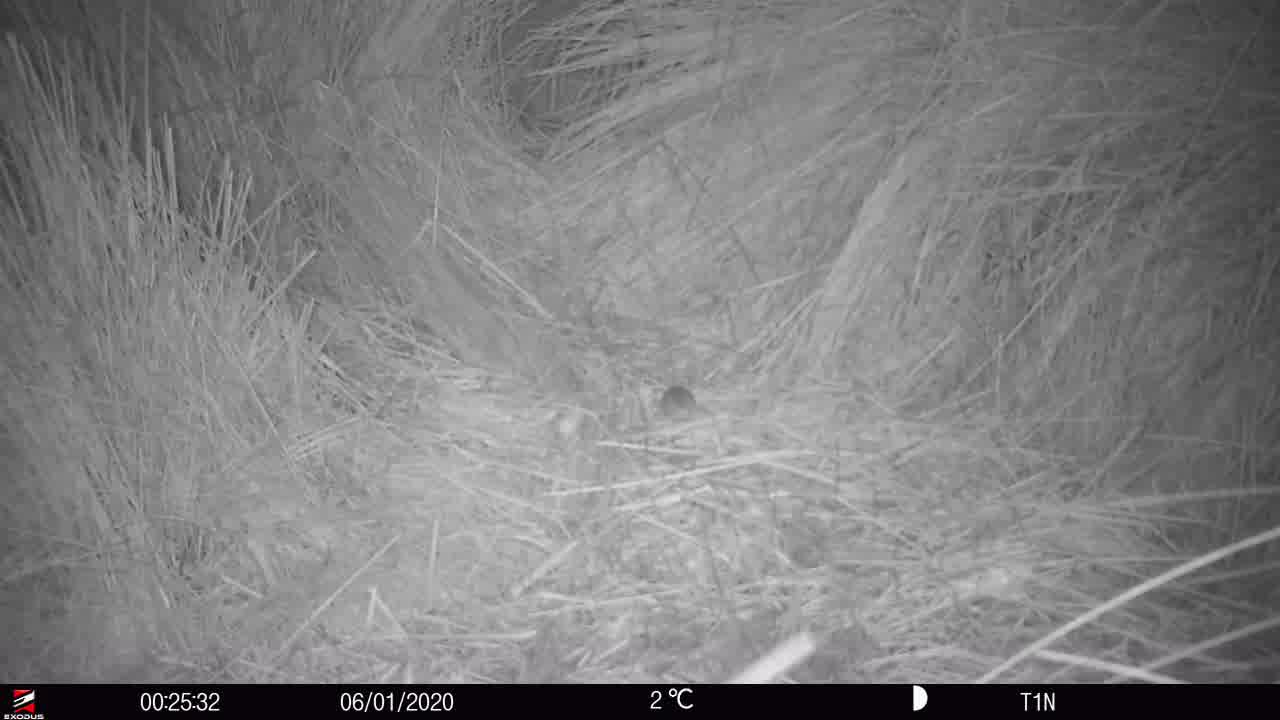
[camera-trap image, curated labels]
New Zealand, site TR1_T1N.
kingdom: Animalia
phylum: Chordata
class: Mammalia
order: Rodentia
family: Muridae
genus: Mus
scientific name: Mus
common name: mouse